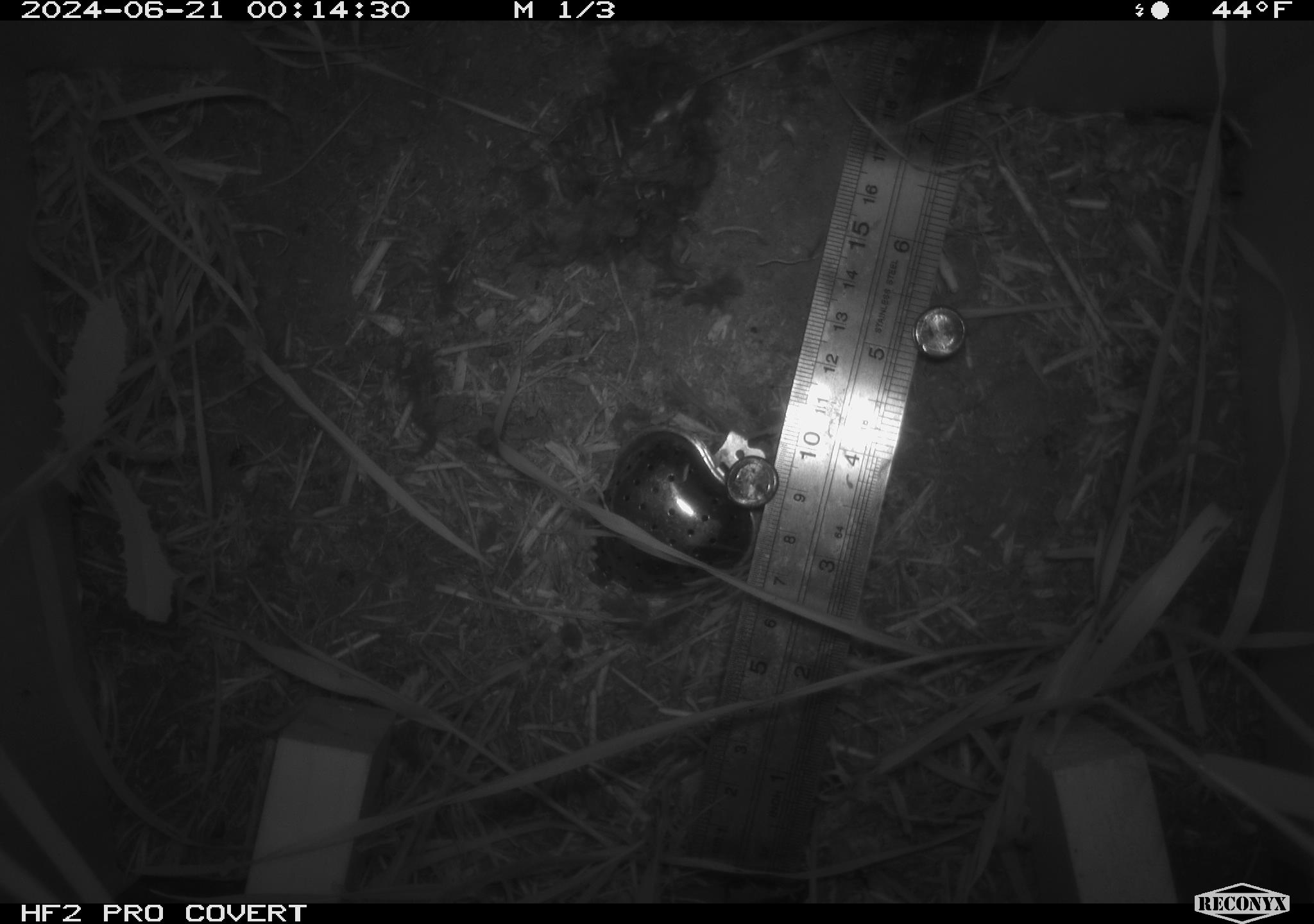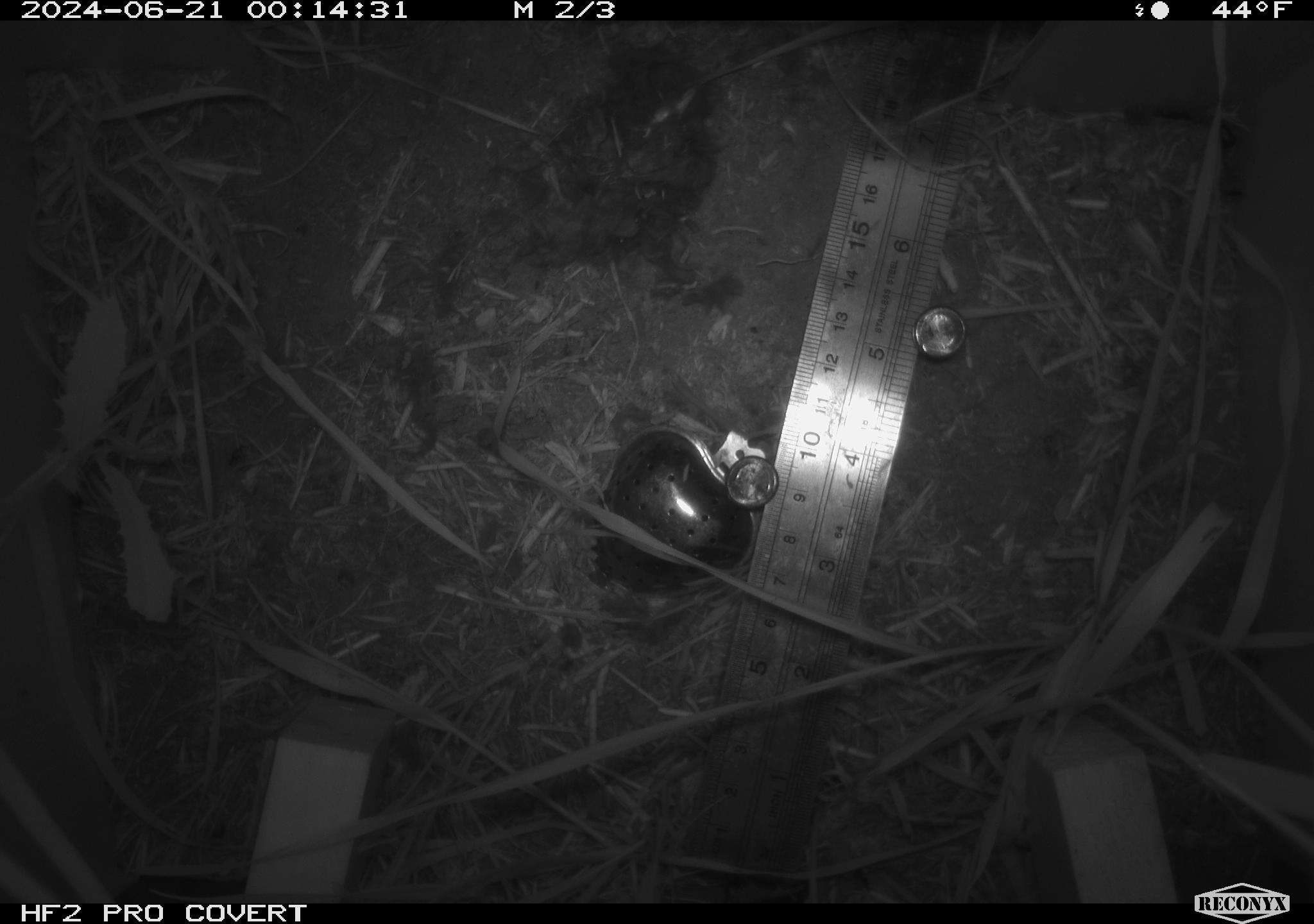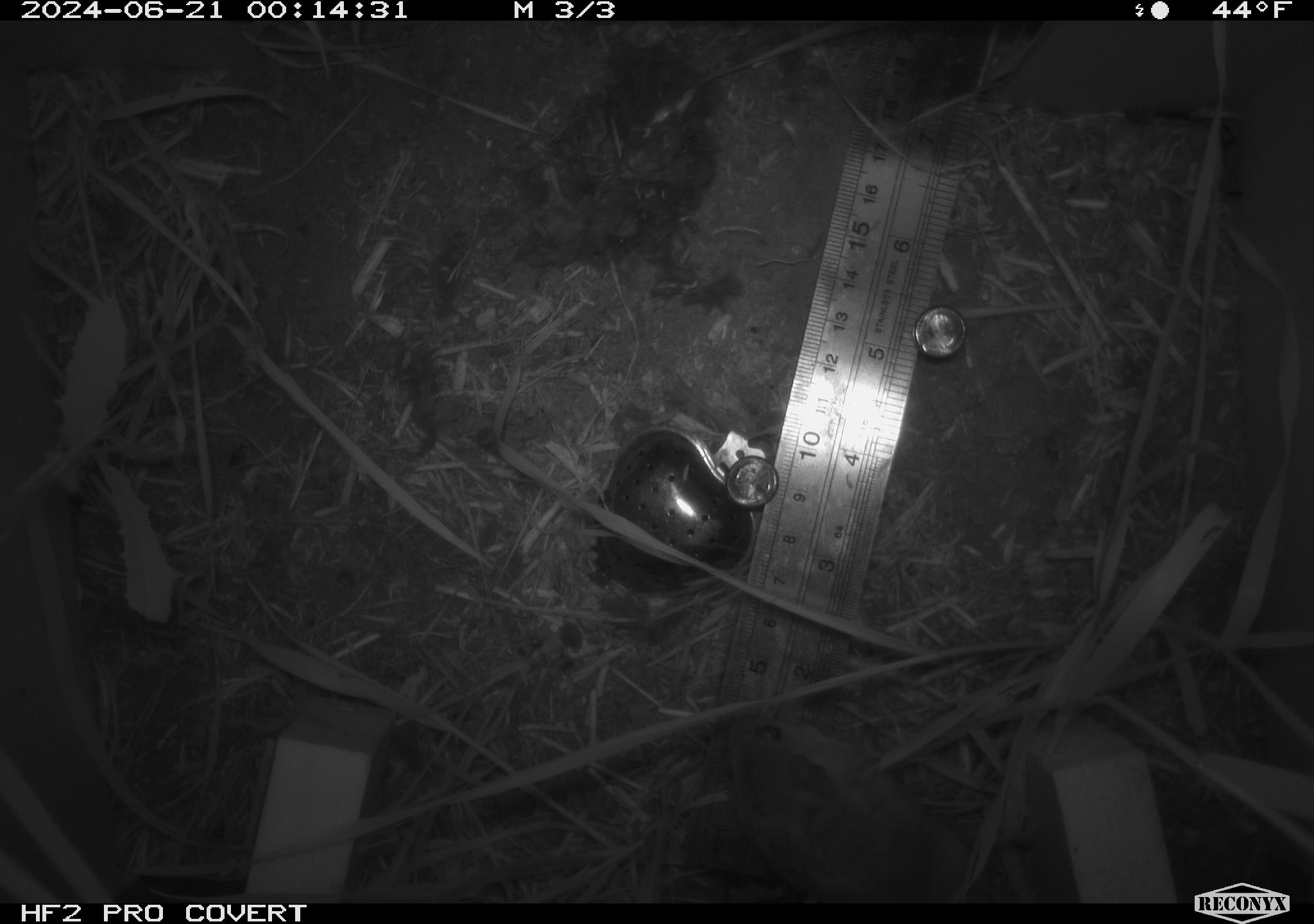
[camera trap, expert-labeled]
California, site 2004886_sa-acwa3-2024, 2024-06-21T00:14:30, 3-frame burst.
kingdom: Animalia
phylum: Chordata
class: Mammalia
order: Rodentia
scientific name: Rodentia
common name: mouse species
Mouse species (Rodentia).